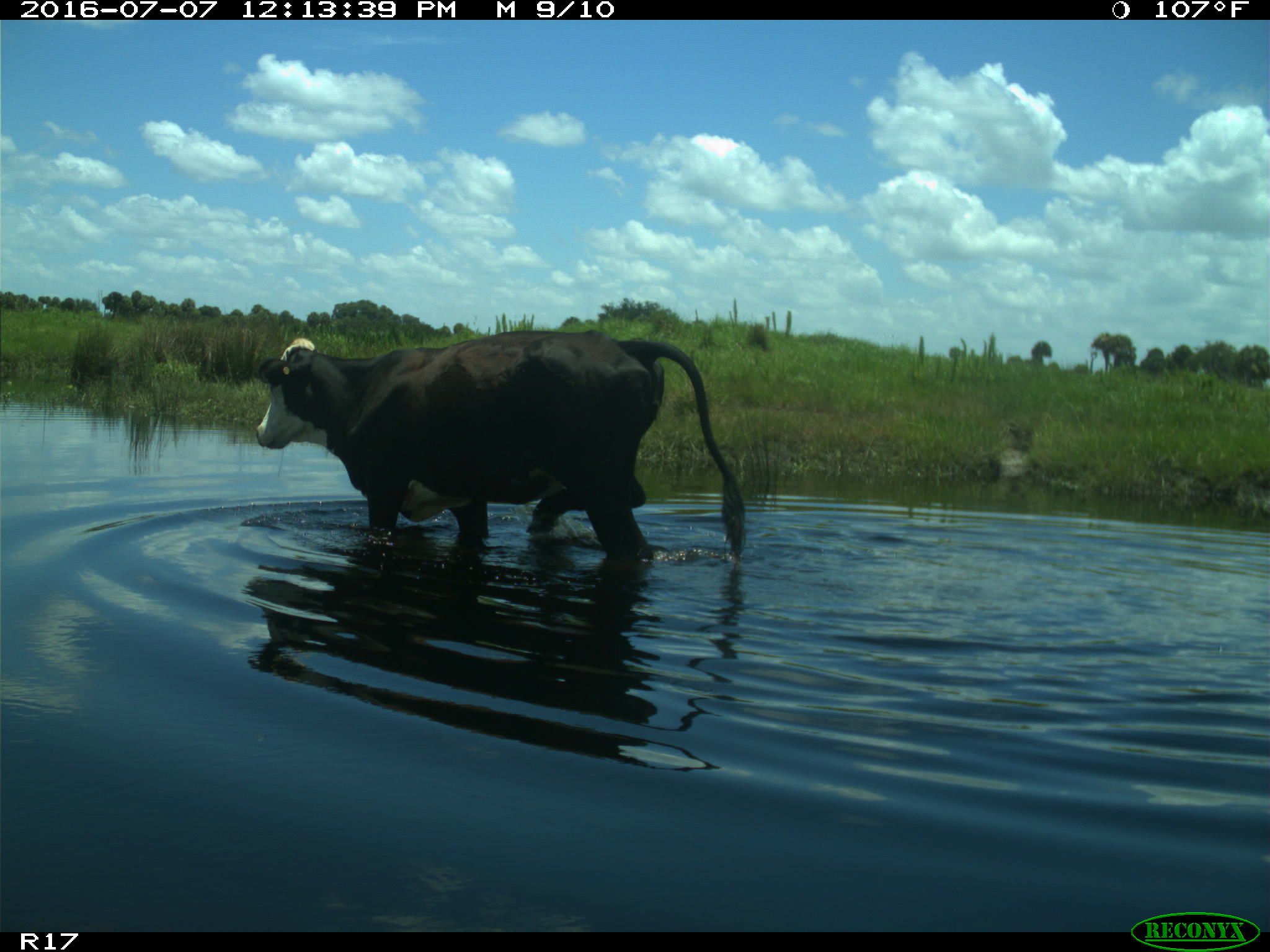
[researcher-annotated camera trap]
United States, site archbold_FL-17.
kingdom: Animalia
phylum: Chordata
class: Mammalia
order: Artiodactyla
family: Bovidae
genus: Bos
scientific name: Bos taurus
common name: domestic cow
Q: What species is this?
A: Bos taurus (domestic cow).